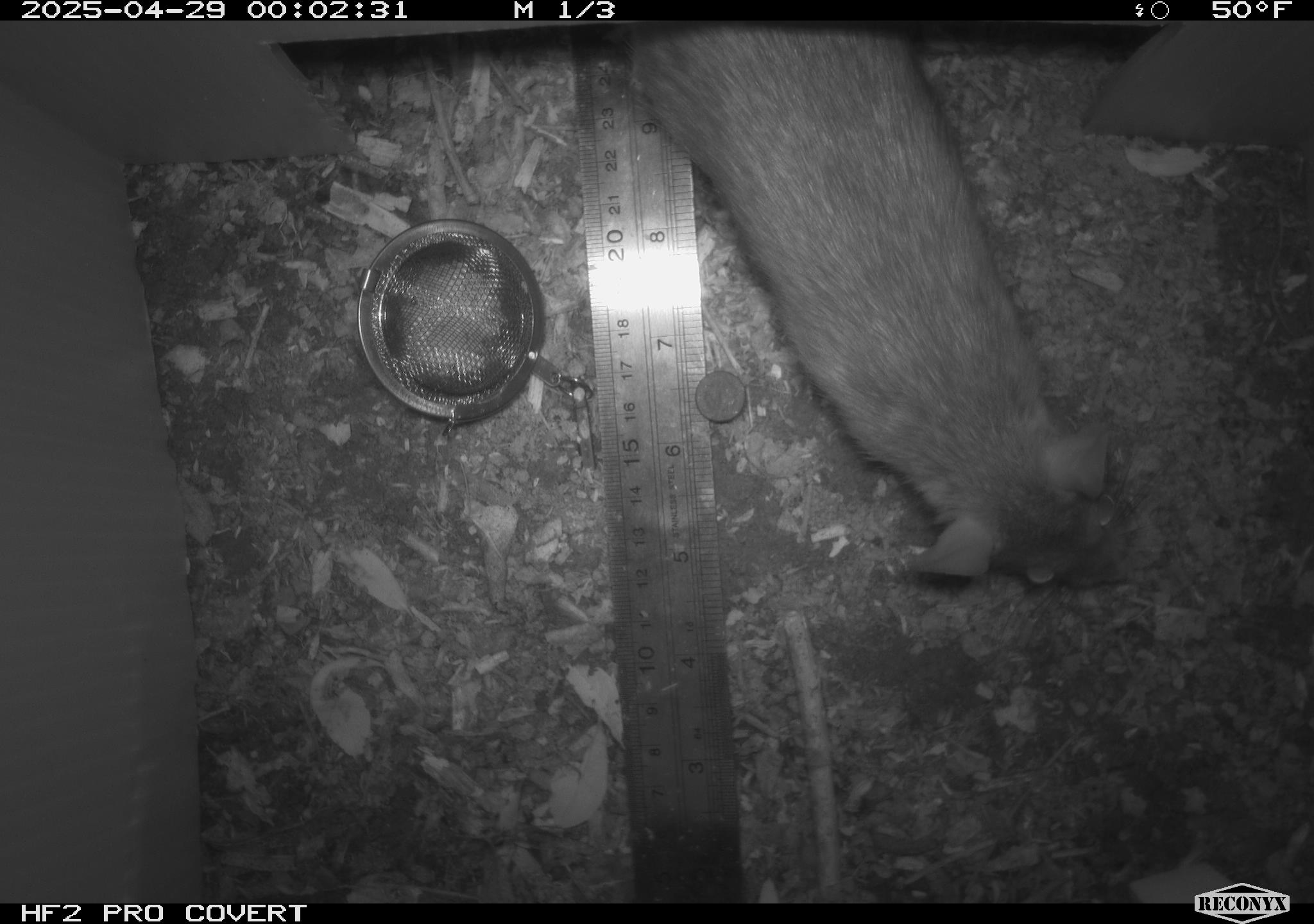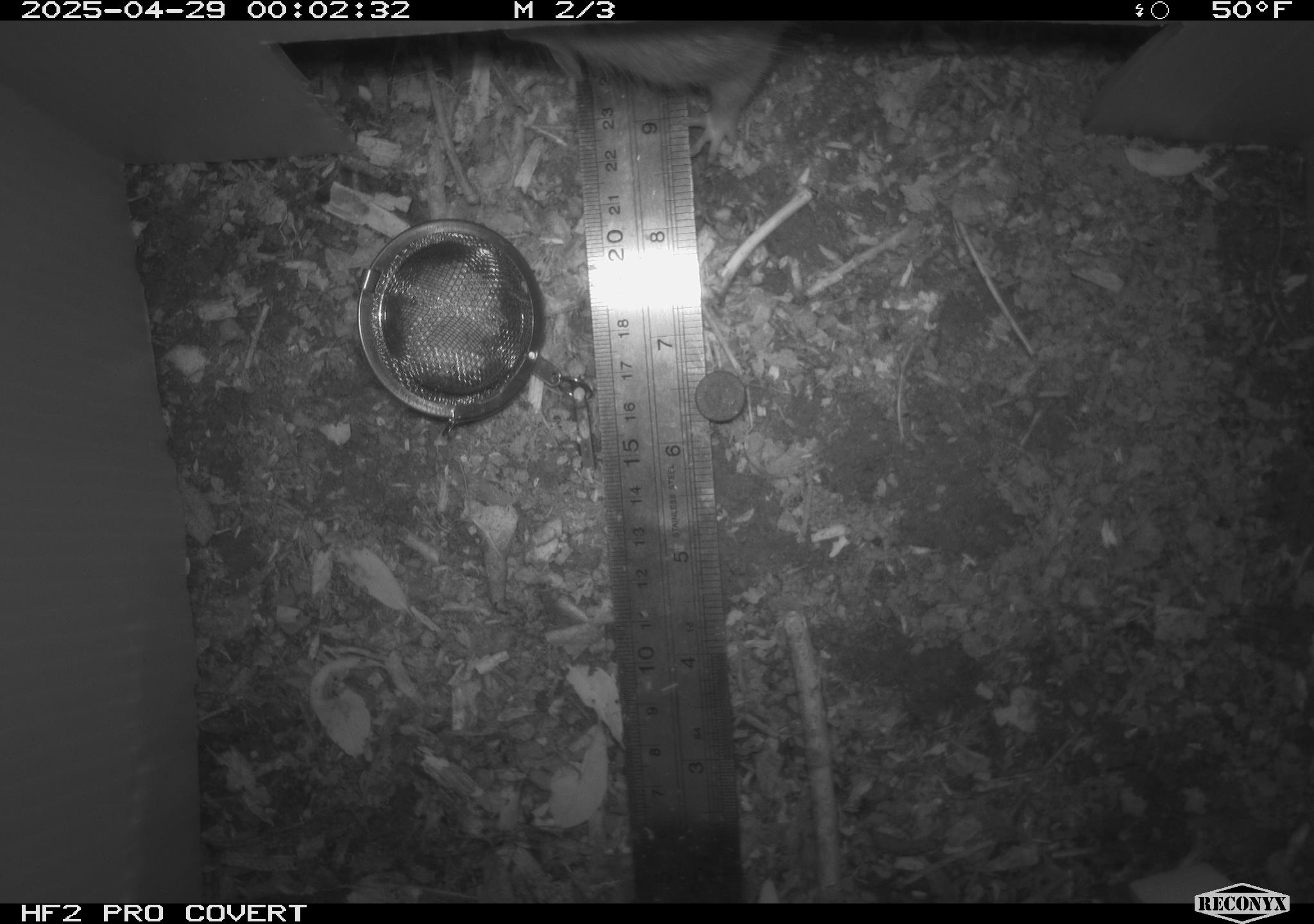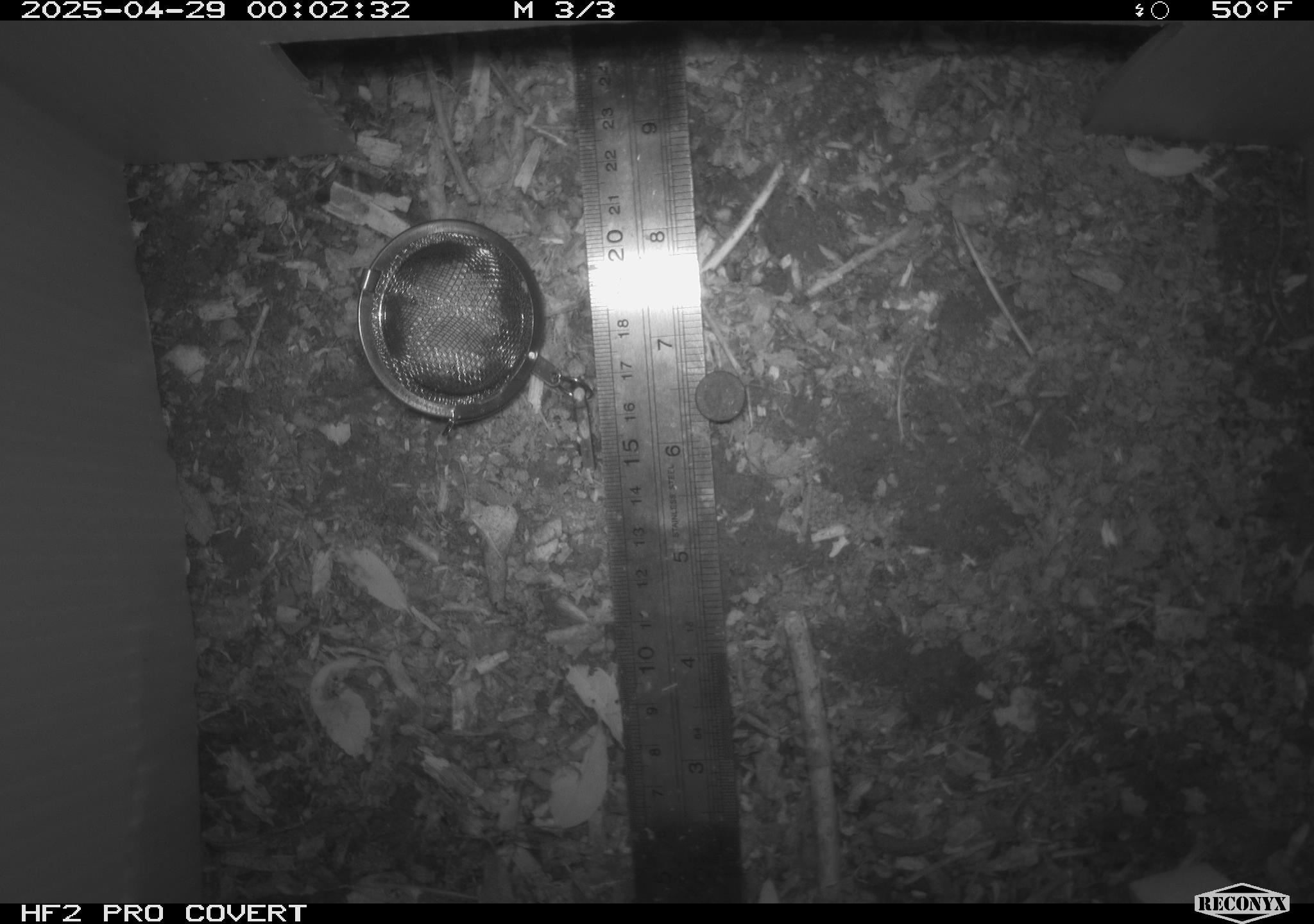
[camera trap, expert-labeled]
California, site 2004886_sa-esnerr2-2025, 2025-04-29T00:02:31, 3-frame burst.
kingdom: Animalia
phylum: Chordata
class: Mammalia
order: Rodentia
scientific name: Rodentia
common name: rodent